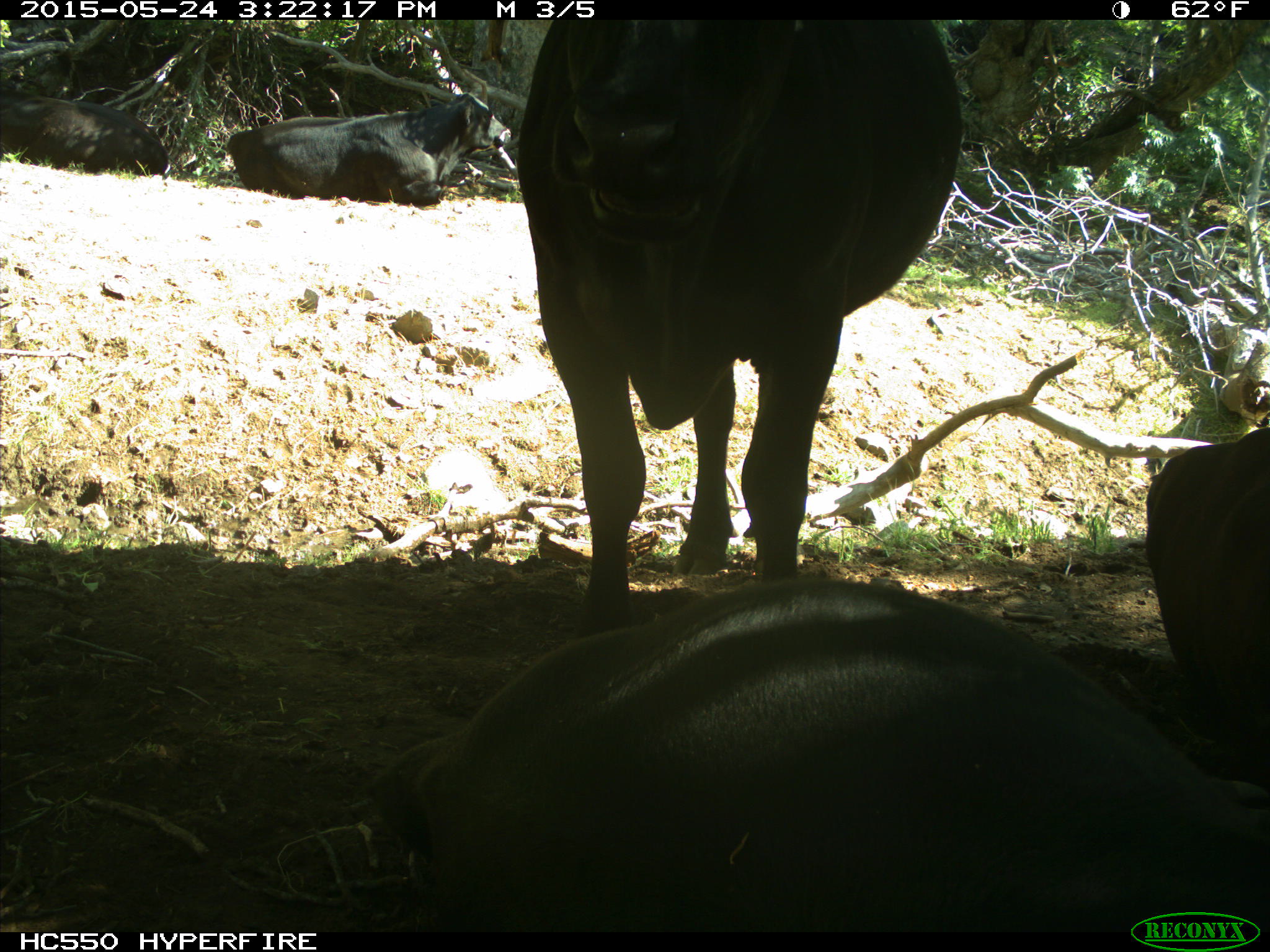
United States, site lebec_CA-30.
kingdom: Animalia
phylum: Chordata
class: Mammalia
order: Artiodactyla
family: Bovidae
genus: Bos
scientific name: Bos taurus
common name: domestic cow